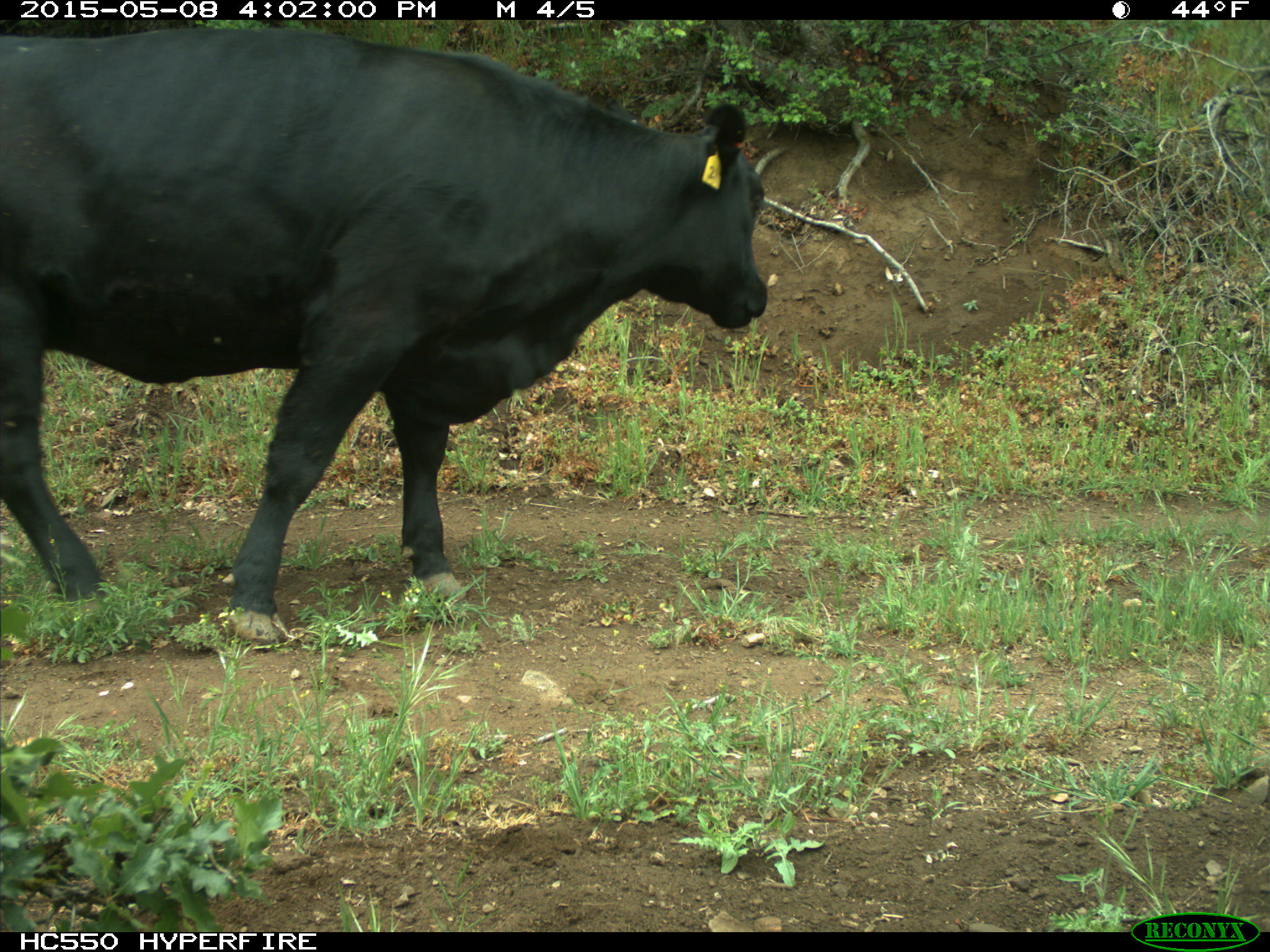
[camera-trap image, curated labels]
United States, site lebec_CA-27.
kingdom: Animalia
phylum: Chordata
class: Mammalia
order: Artiodactyla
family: Bovidae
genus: Bos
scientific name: Bos taurus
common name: domestic cow